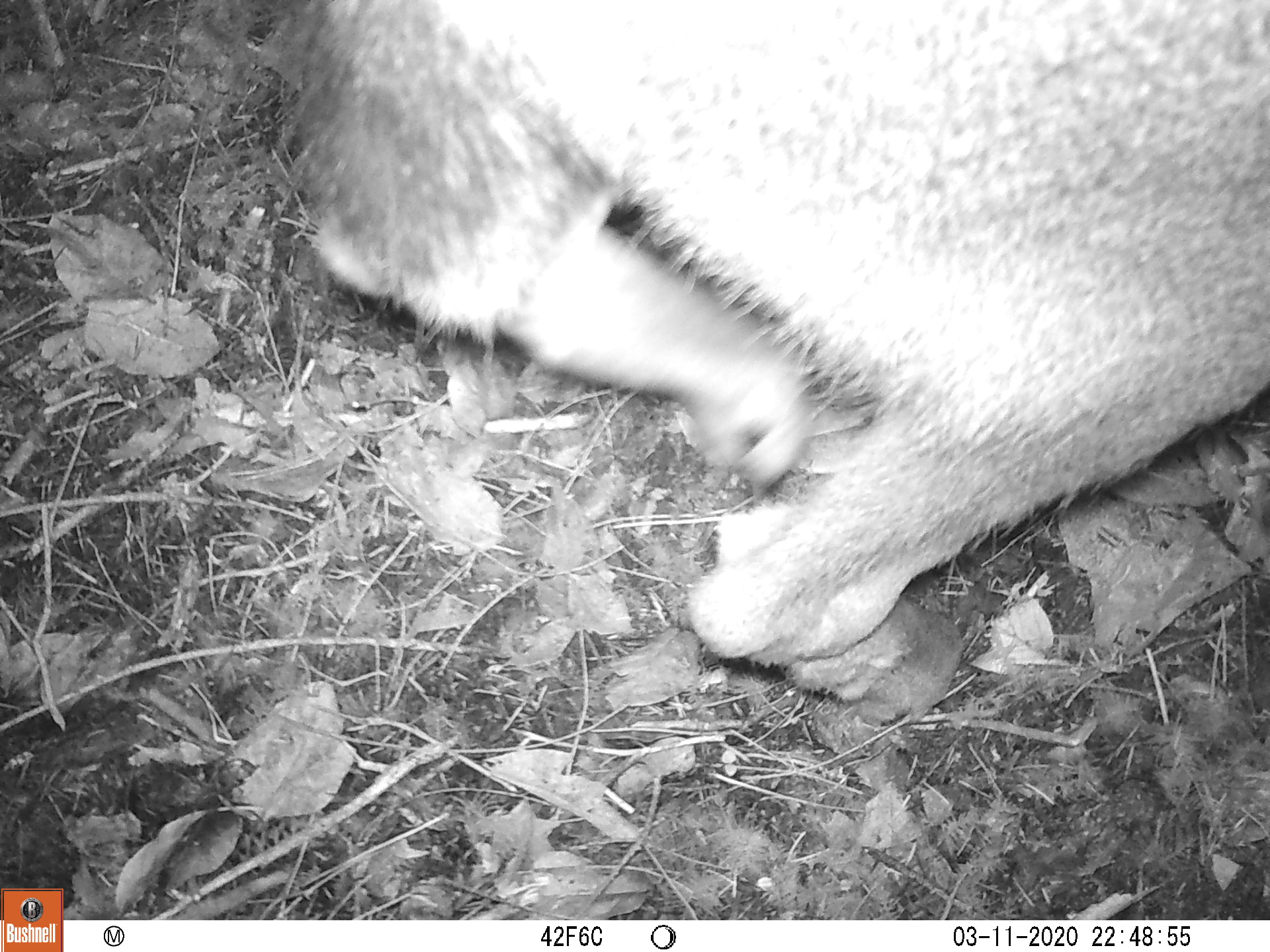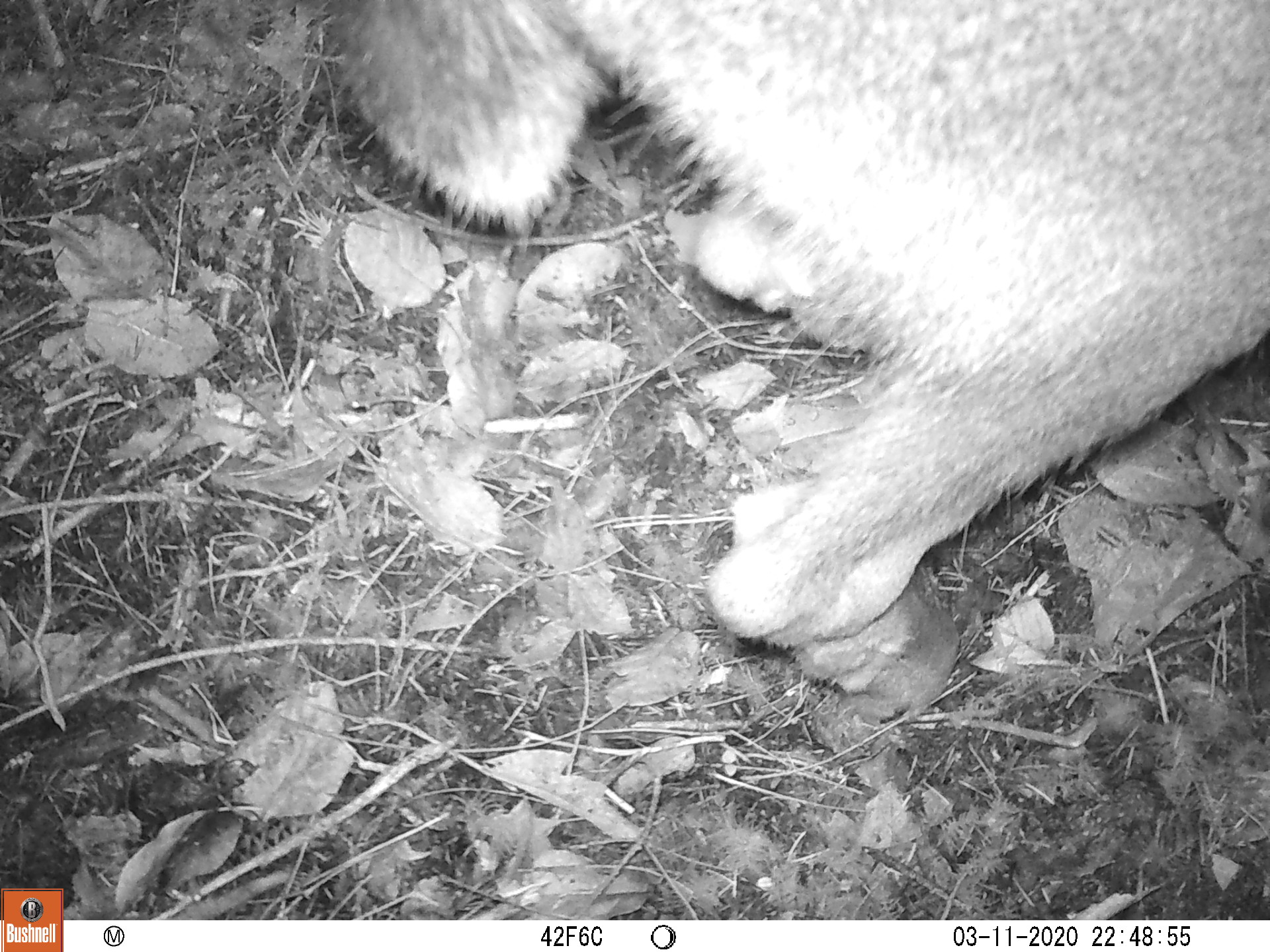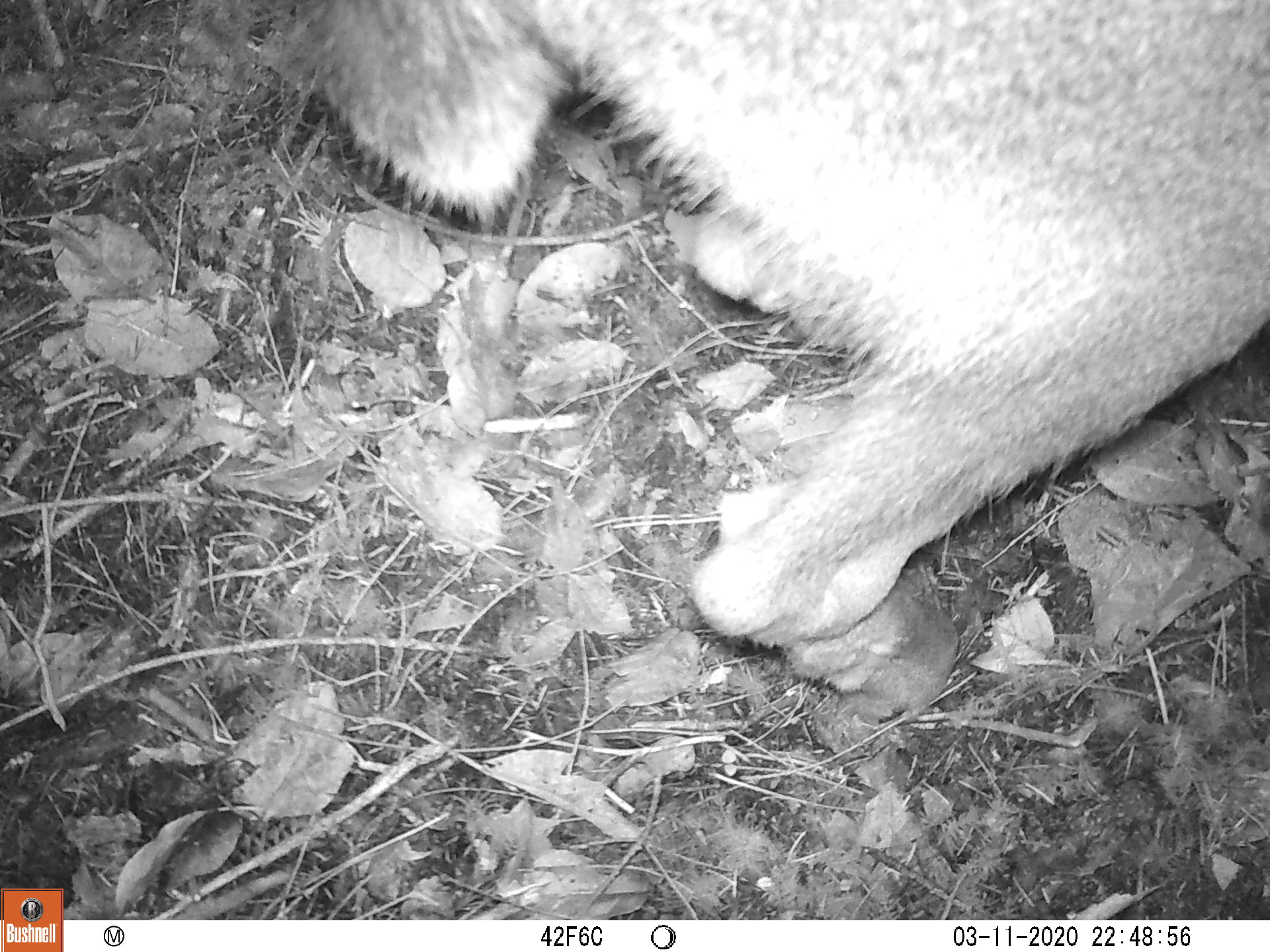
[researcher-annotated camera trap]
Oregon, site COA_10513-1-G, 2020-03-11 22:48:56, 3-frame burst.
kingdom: Animalia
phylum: Chordata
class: Mammalia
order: Artiodactyla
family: Cervidae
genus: Odocoileus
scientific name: Odocoileus hemionus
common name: black-tailed deer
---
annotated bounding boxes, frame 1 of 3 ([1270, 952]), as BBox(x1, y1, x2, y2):
black-tailed deer: BBox(243, 3, 1259, 732)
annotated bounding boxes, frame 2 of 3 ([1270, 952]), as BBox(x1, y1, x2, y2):
black-tailed deer: BBox(303, 0, 1259, 726)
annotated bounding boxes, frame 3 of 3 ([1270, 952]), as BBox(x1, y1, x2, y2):
black-tailed deer: BBox(283, 0, 1259, 717)